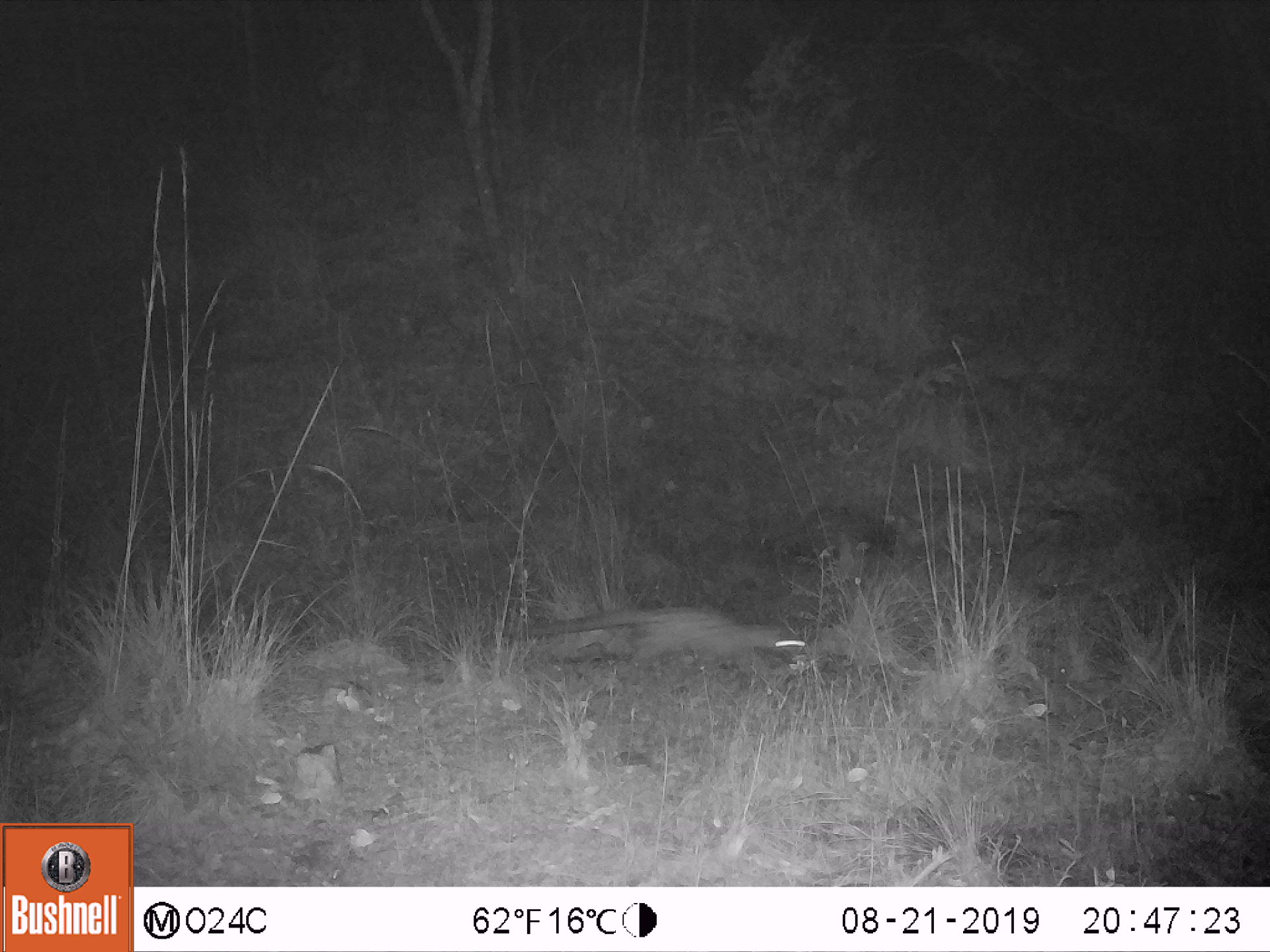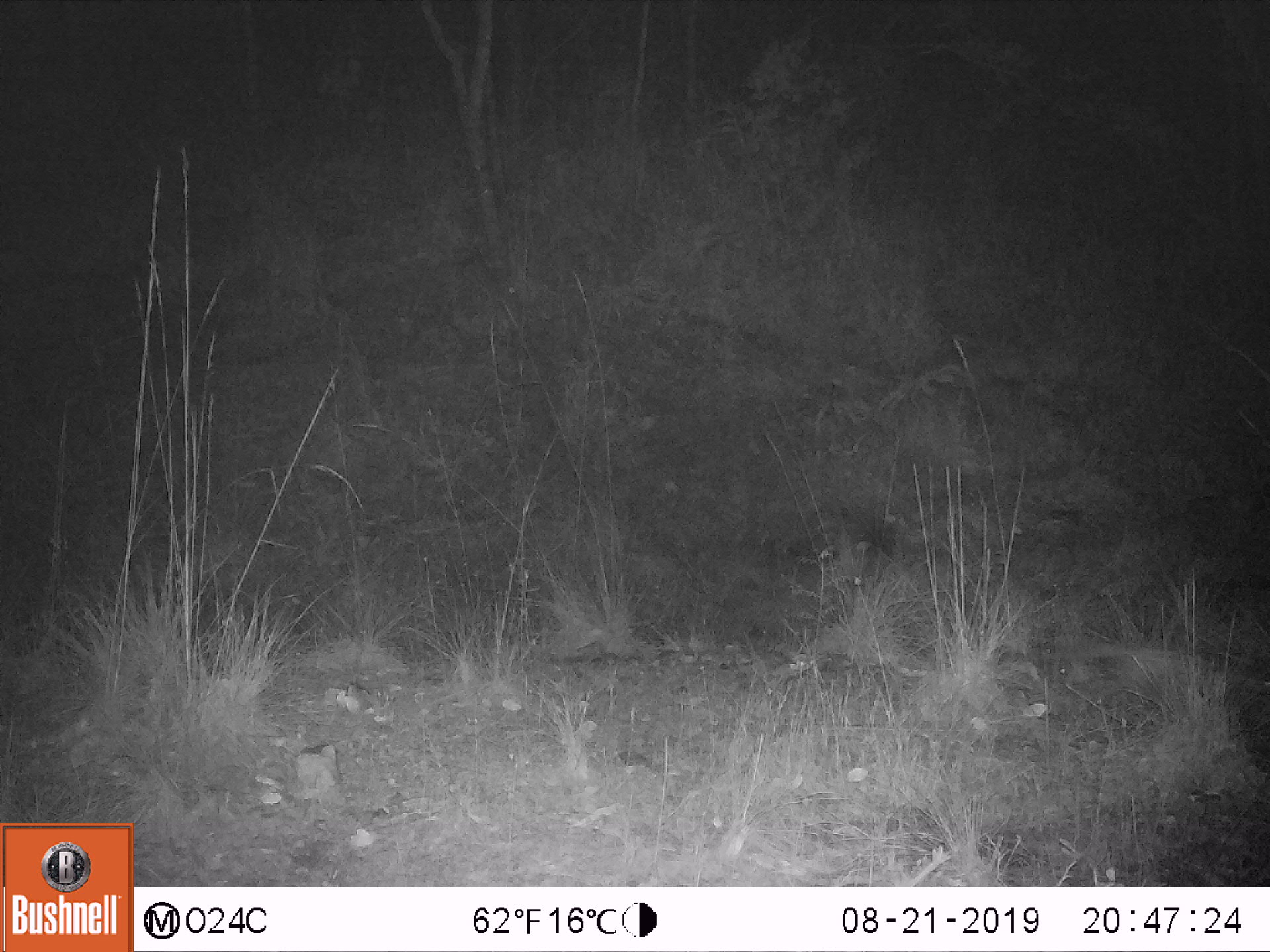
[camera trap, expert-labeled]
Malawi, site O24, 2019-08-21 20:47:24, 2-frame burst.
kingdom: Animalia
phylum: Chordata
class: Mammalia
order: Carnivora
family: Viverridae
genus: Genetta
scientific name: Genetta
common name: genet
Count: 1.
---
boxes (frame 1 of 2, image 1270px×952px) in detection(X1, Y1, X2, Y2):
genet: detection(516, 607, 808, 681)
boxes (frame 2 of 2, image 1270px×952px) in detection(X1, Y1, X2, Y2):
genet: detection(1048, 634, 1262, 706)